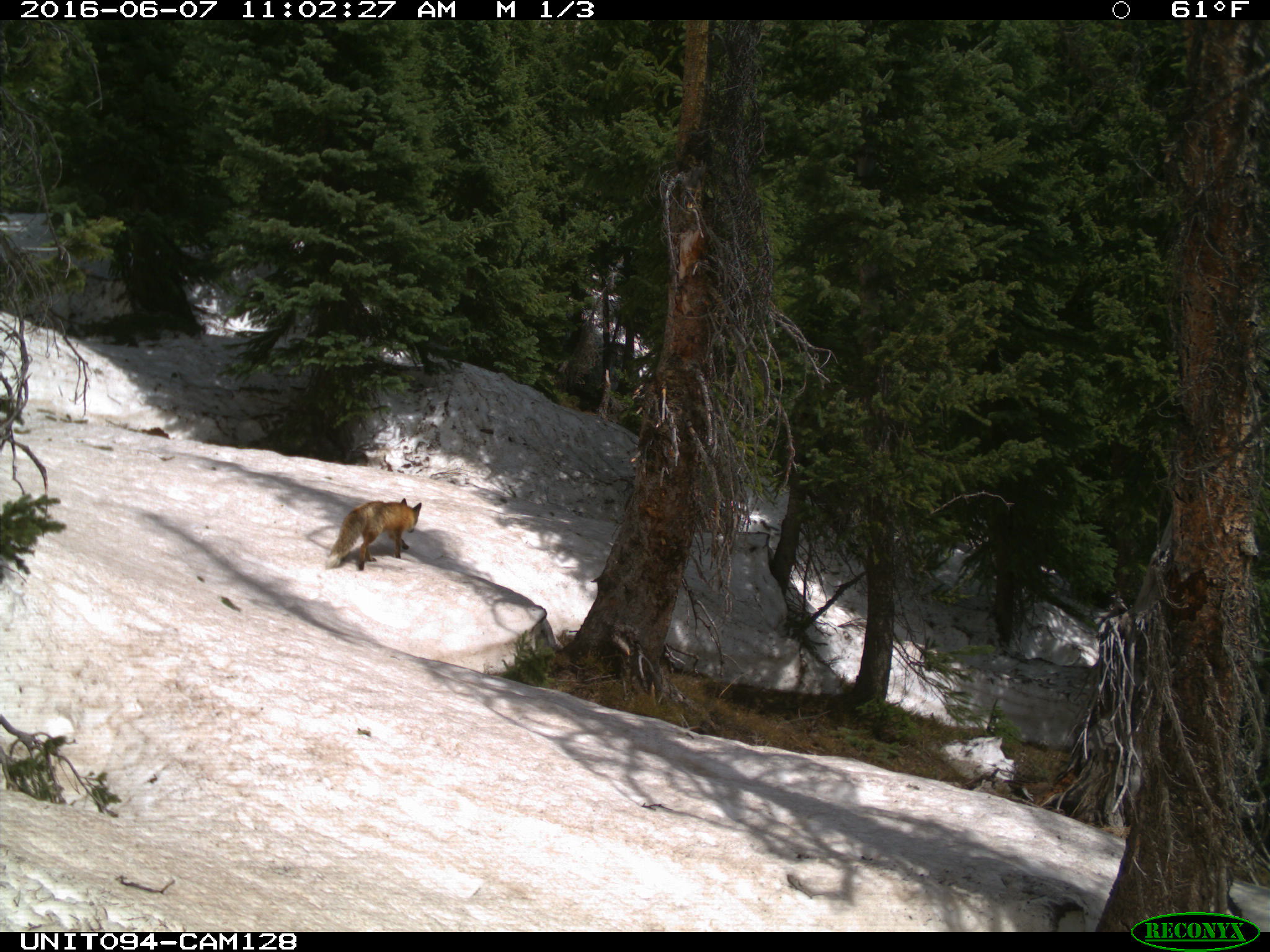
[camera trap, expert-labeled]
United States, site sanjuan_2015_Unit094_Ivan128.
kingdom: Animalia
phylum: Chordata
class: Mammalia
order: Carnivora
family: Canidae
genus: Vulpes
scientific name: Vulpes vulpes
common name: red fox